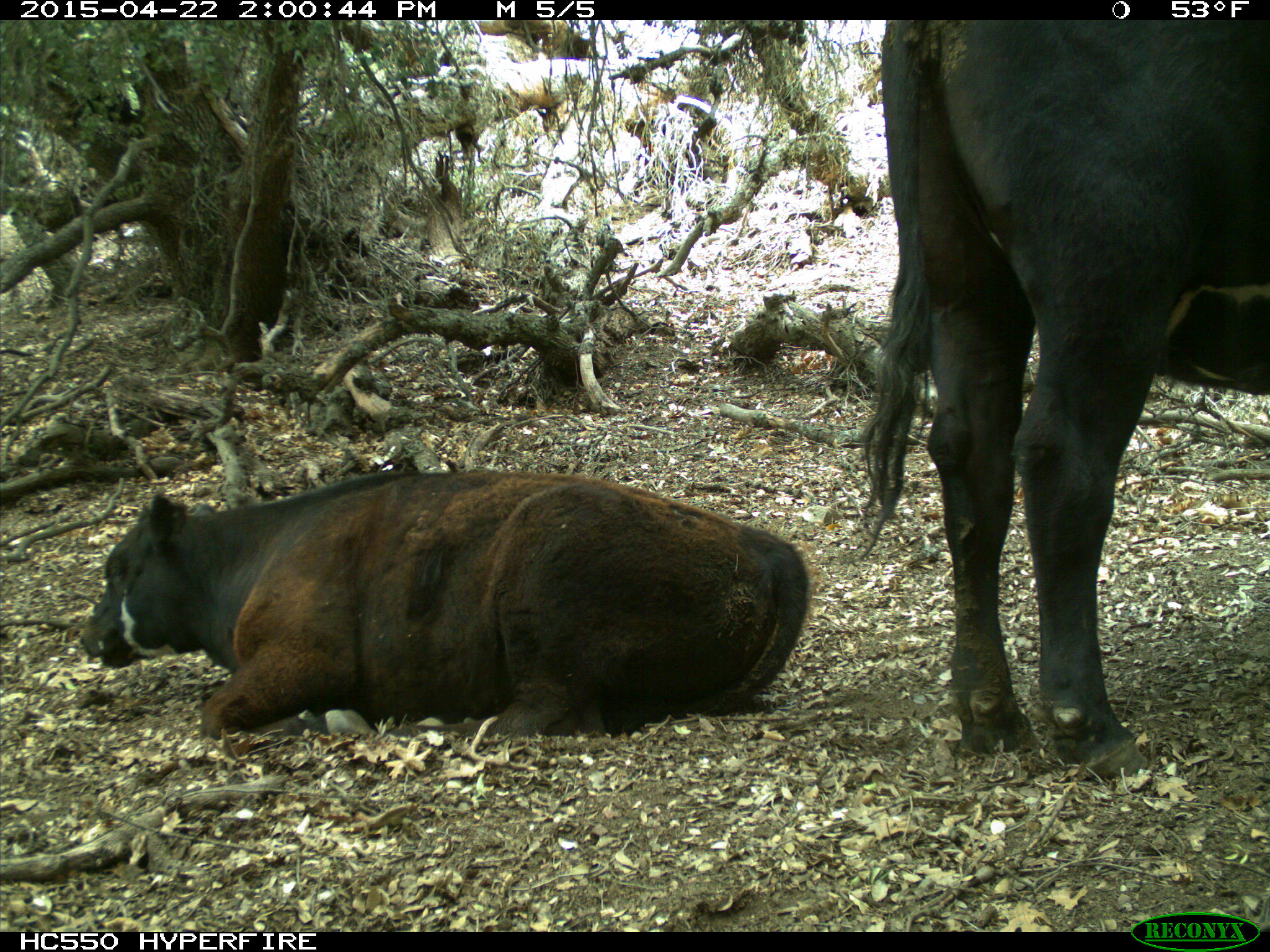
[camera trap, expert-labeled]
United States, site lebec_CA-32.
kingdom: Animalia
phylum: Chordata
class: Mammalia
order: Artiodactyla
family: Bovidae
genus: Bos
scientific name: Bos taurus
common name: domestic cow